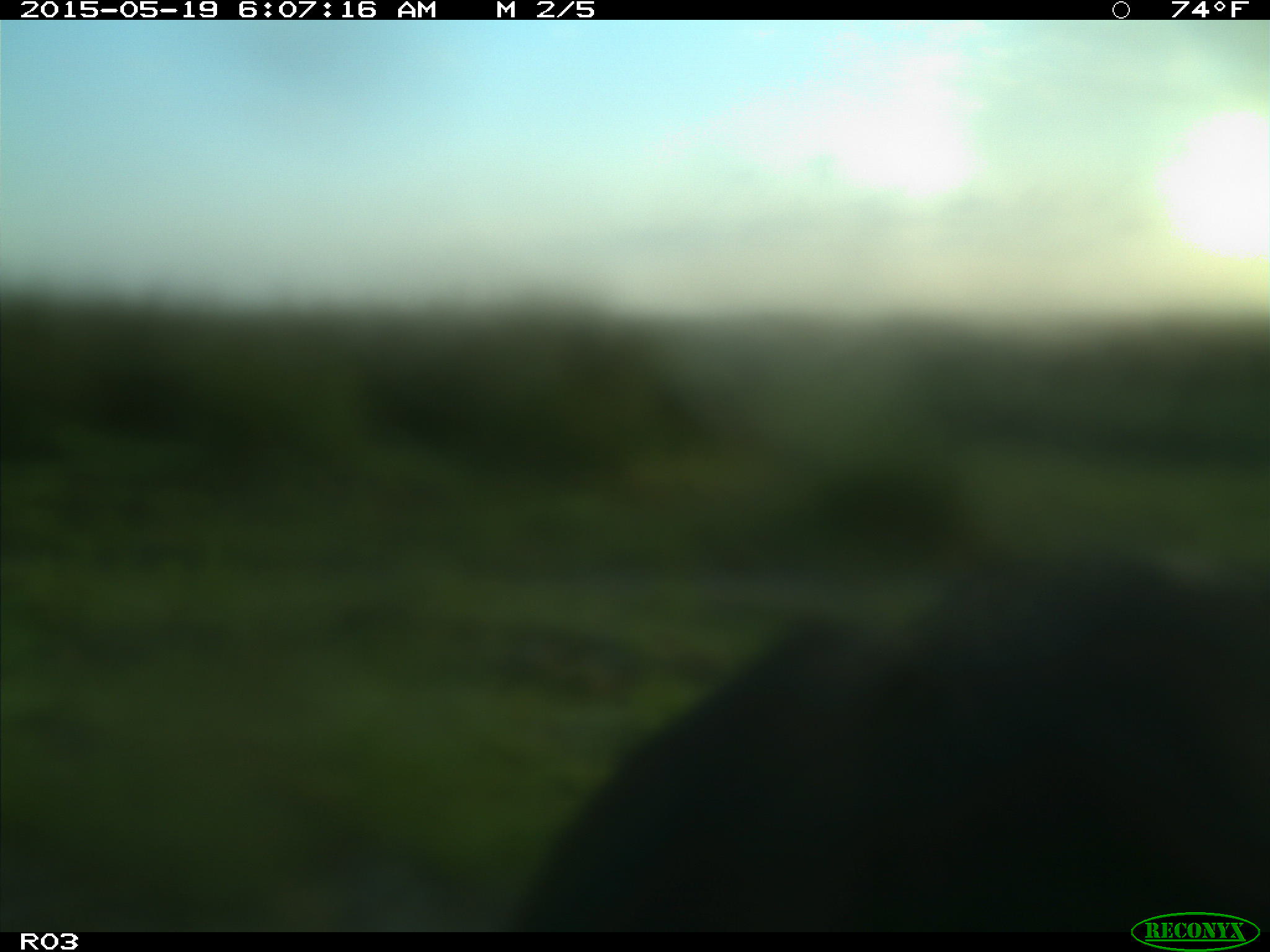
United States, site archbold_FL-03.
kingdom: Animalia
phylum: Chordata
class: Mammalia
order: Artiodactyla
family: Bovidae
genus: Bos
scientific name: Bos taurus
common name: domestic cow